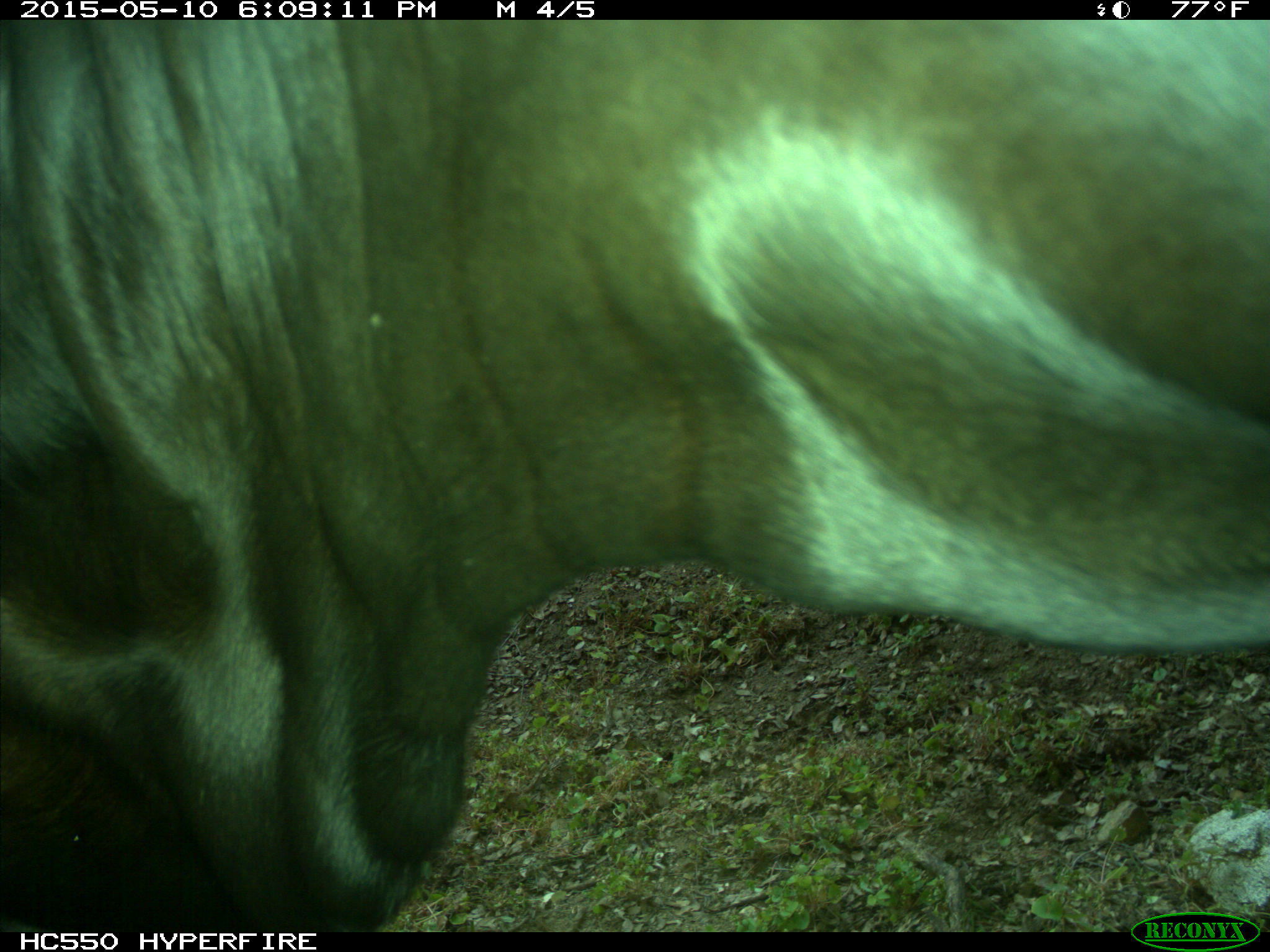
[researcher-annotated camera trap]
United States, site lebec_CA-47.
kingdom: Animalia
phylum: Chordata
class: Mammalia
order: Artiodactyla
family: Bovidae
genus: Bos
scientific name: Bos taurus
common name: domestic cow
Bos taurus (domestic cow).